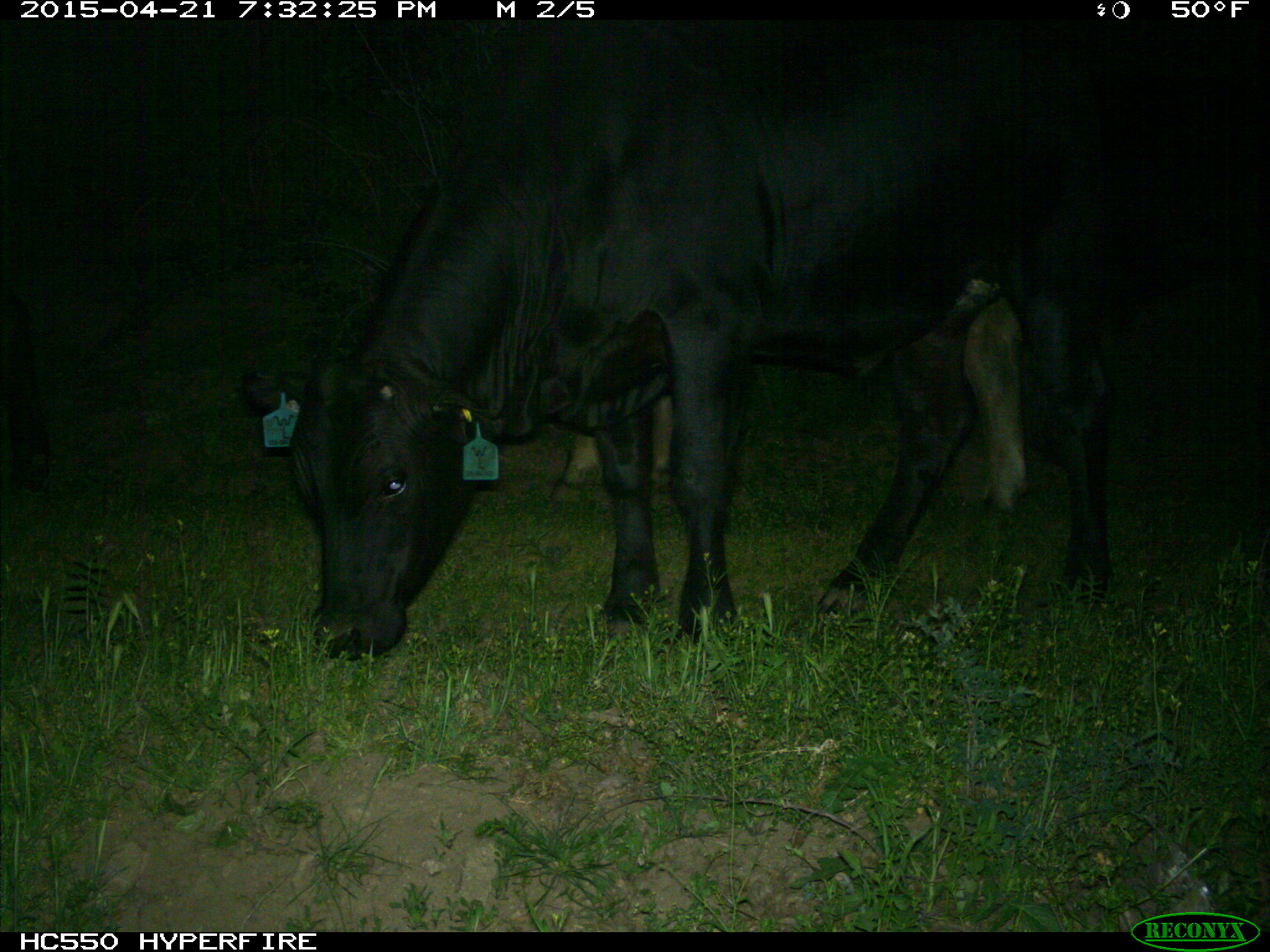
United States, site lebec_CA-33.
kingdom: Animalia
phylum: Chordata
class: Mammalia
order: Artiodactyla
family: Bovidae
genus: Bos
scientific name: Bos taurus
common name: domestic cow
Bos taurus (domestic cow).